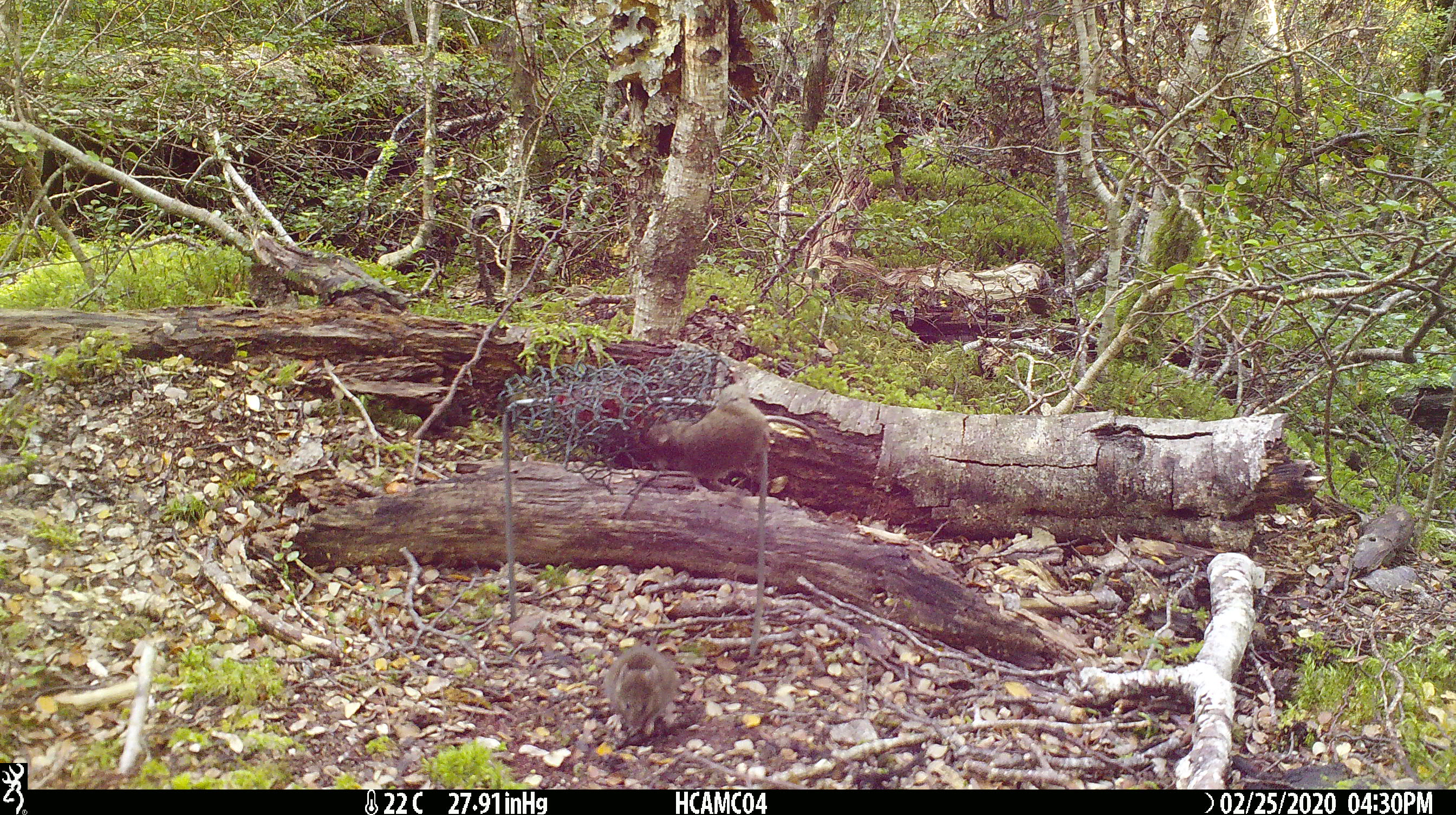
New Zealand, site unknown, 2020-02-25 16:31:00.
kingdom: Animalia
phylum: Chordata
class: Mammalia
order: Rodentia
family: Muridae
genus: Mus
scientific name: Mus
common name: mouse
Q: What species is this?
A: Mouse (Mus).